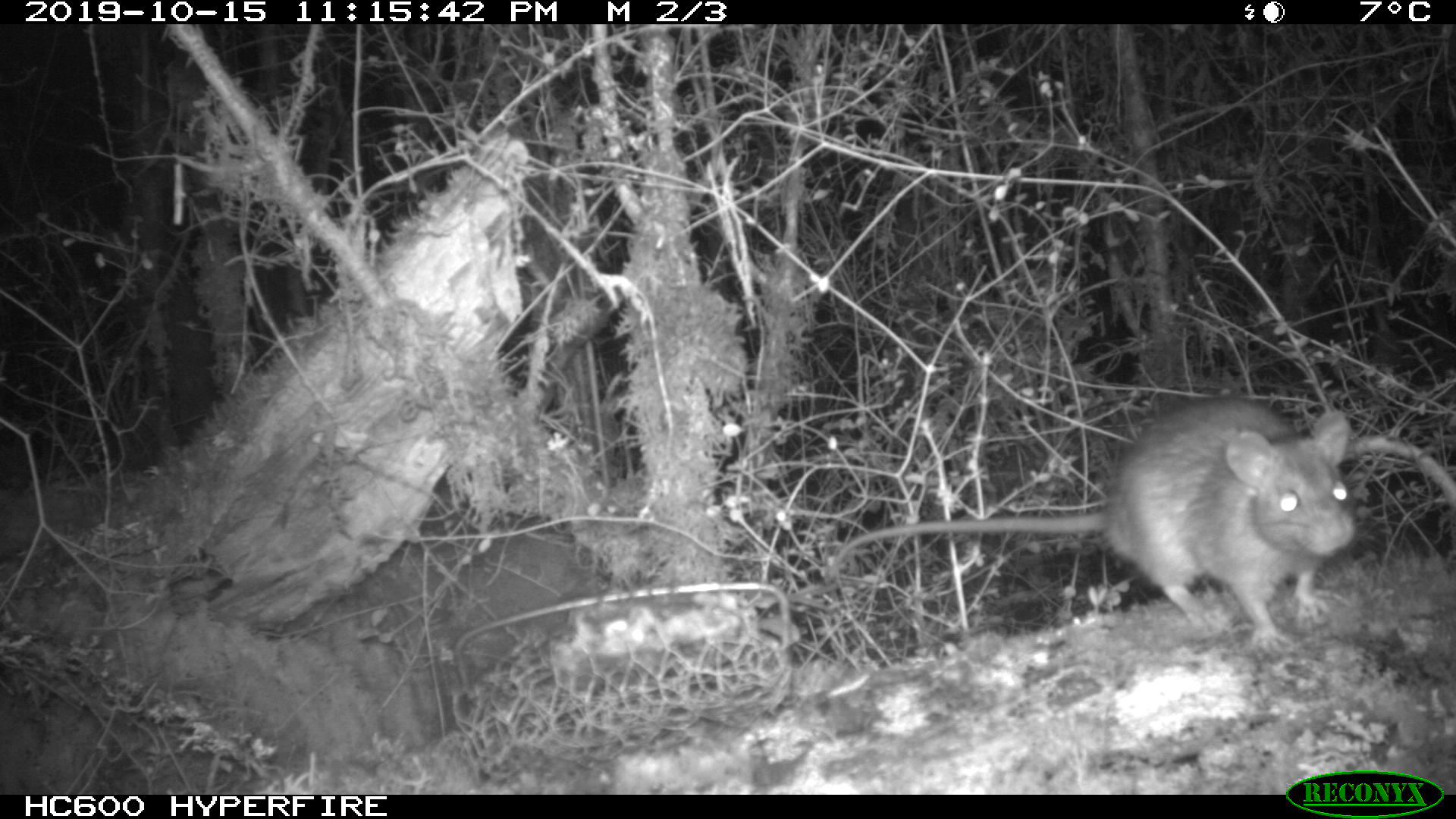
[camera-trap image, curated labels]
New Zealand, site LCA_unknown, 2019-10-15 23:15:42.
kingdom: Animalia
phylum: Chordata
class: Mammalia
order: Rodentia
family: Muridae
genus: Rattus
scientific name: Rattus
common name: rat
Rat (Rattus).